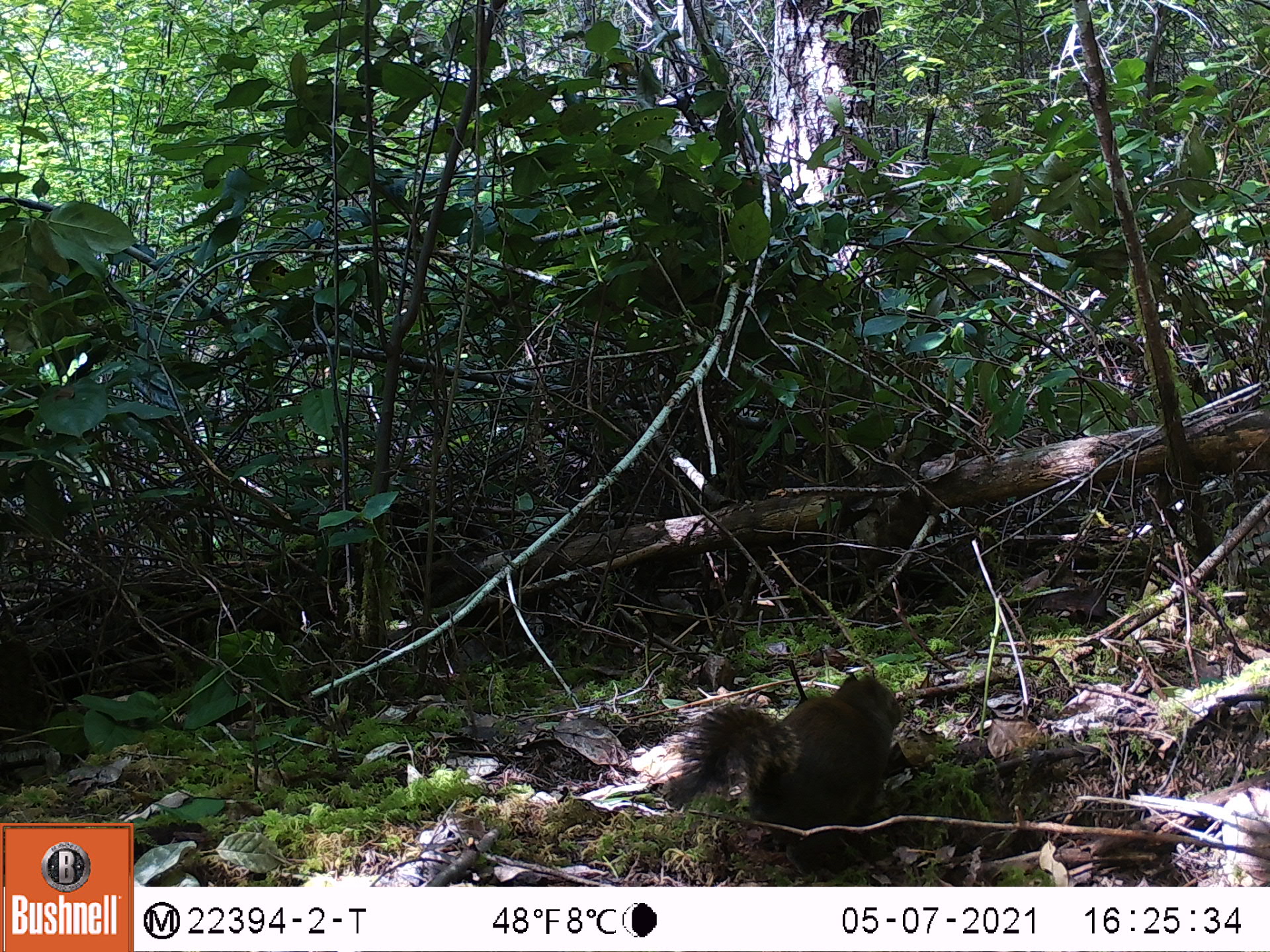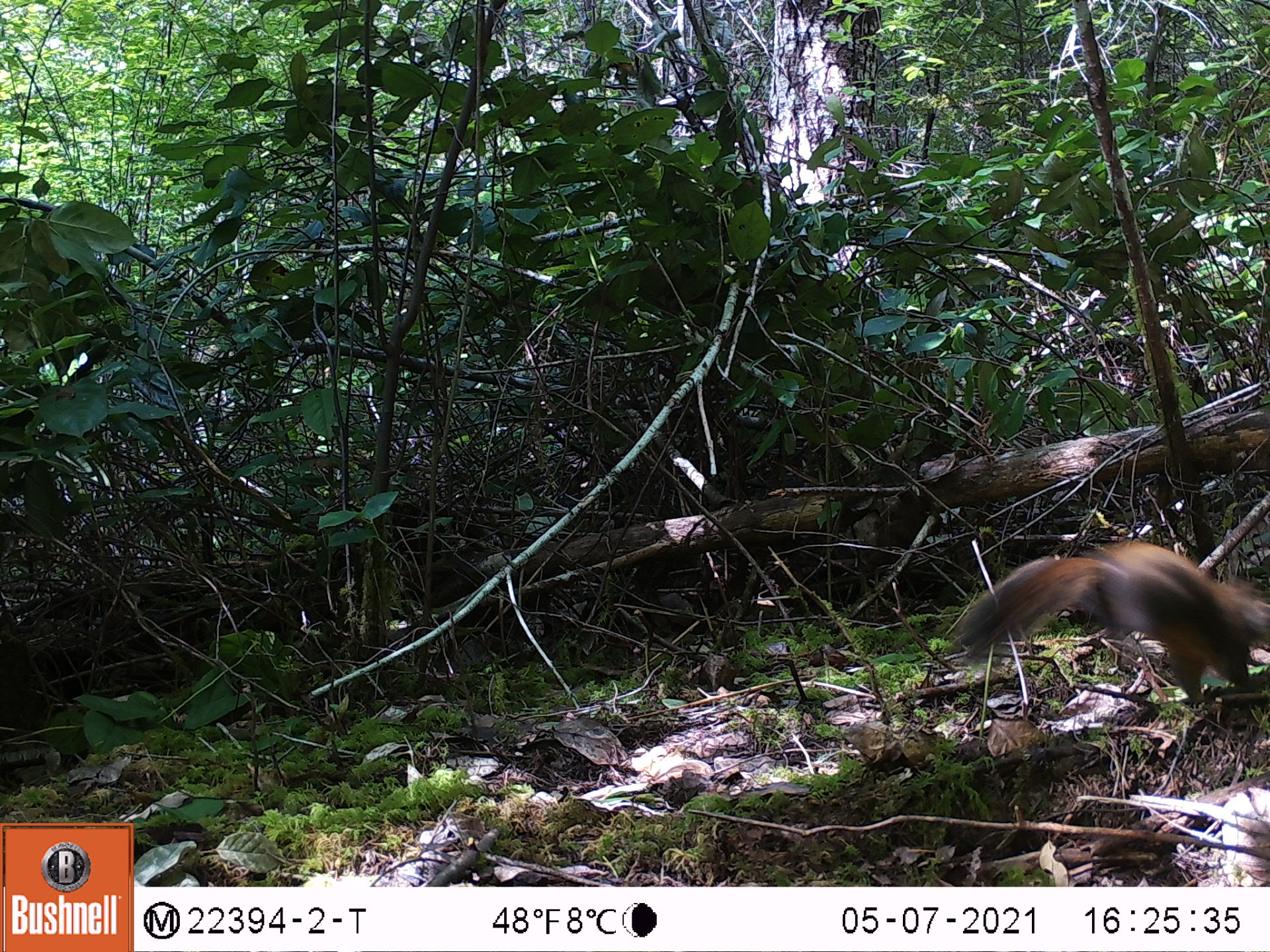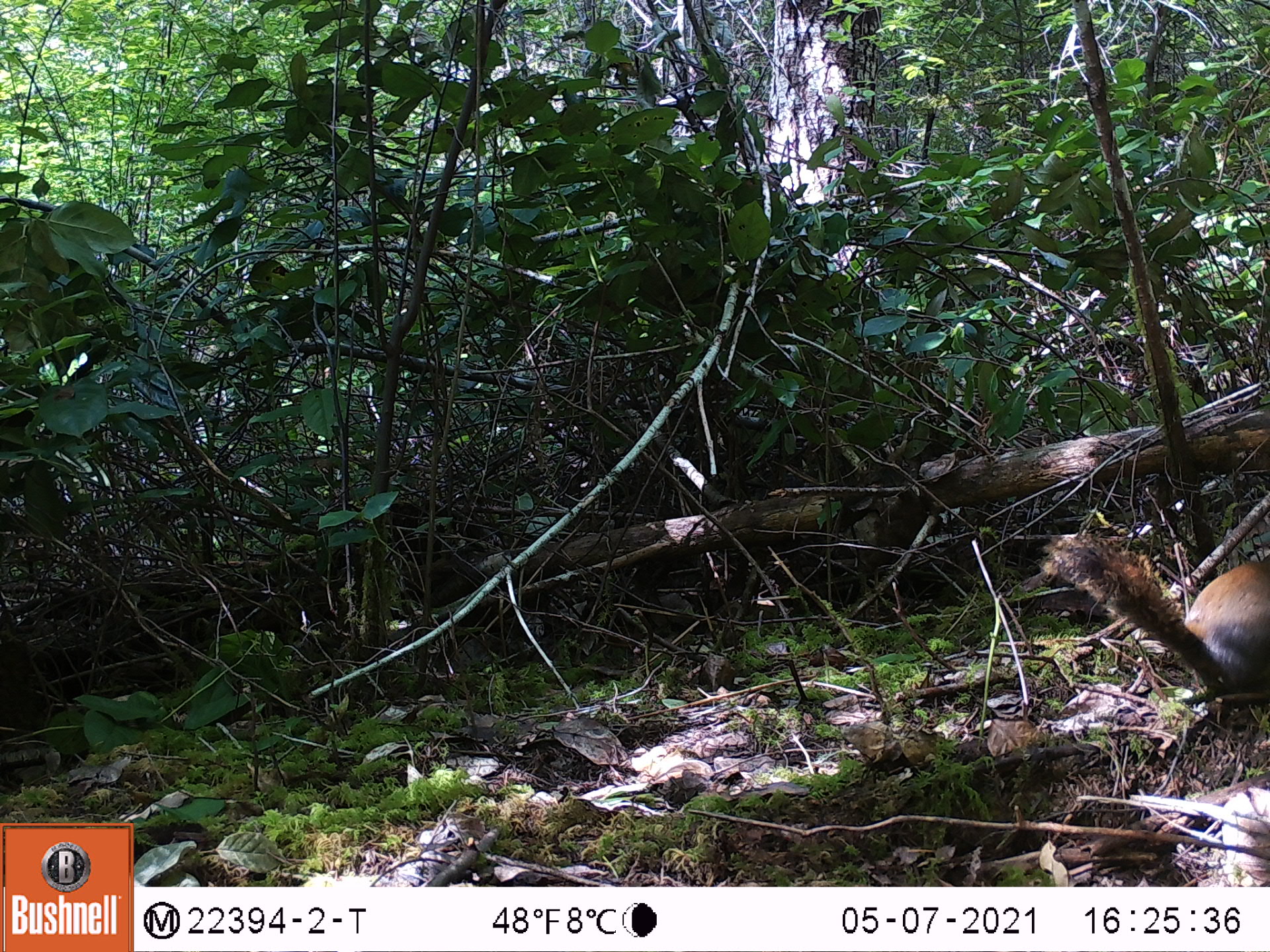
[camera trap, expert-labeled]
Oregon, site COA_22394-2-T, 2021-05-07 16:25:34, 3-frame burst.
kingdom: Animalia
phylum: Chordata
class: Mammalia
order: Rodentia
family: Sciuridae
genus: Tamiasciurus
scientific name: Tamiasciurus douglasii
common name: douglas squirrel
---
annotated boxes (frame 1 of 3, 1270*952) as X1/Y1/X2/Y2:
douglas squirrel: 652/645/947/881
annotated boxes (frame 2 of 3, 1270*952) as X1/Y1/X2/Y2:
douglas squirrel: 921/523/1269/730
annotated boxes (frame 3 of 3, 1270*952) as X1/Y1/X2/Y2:
douglas squirrel: 1021/489/1267/721